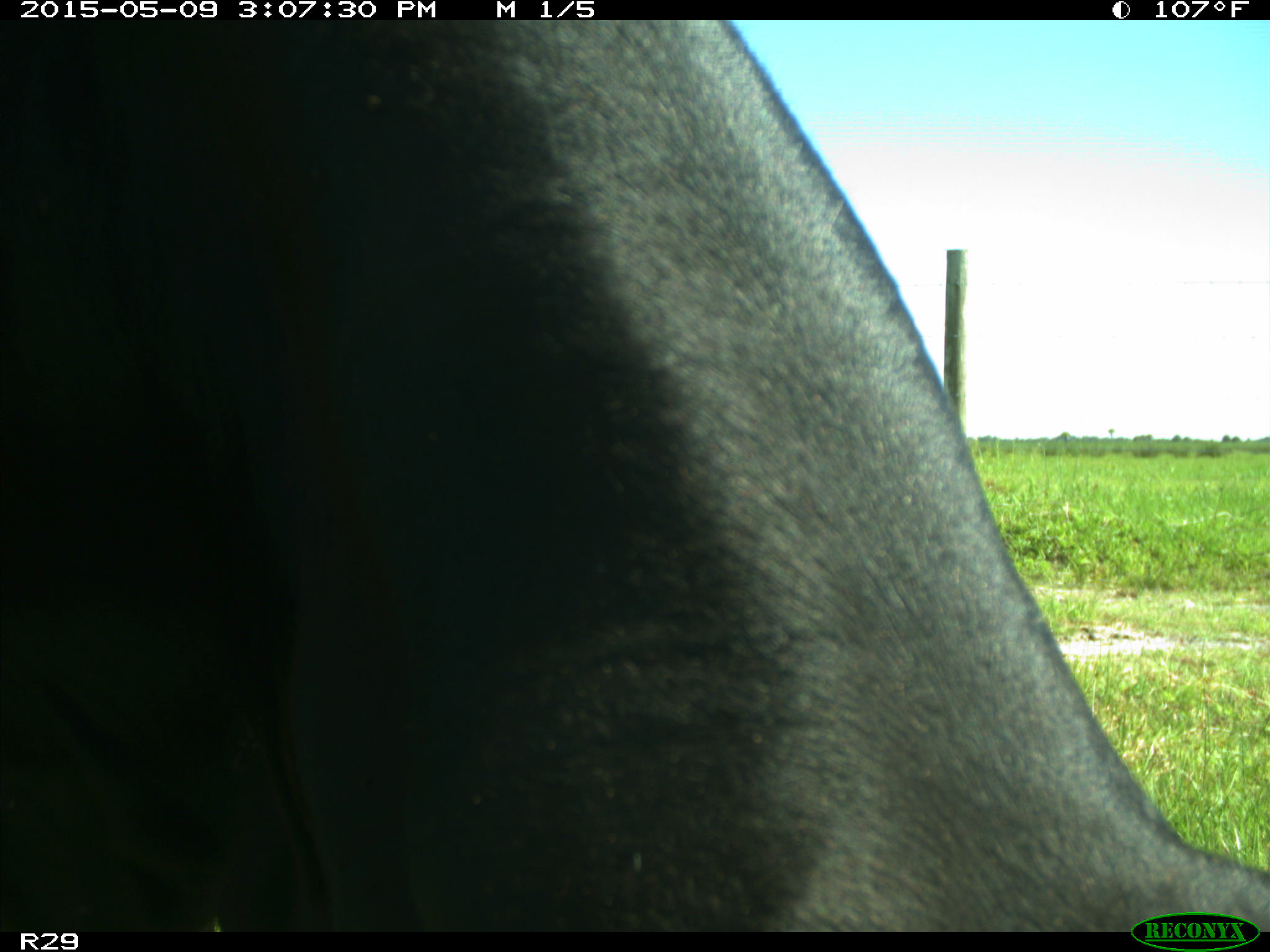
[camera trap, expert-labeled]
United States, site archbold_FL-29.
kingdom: Animalia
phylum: Chordata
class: Mammalia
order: Artiodactyla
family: Bovidae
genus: Bos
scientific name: Bos taurus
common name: domestic cow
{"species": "Bos taurus (domestic cow)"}